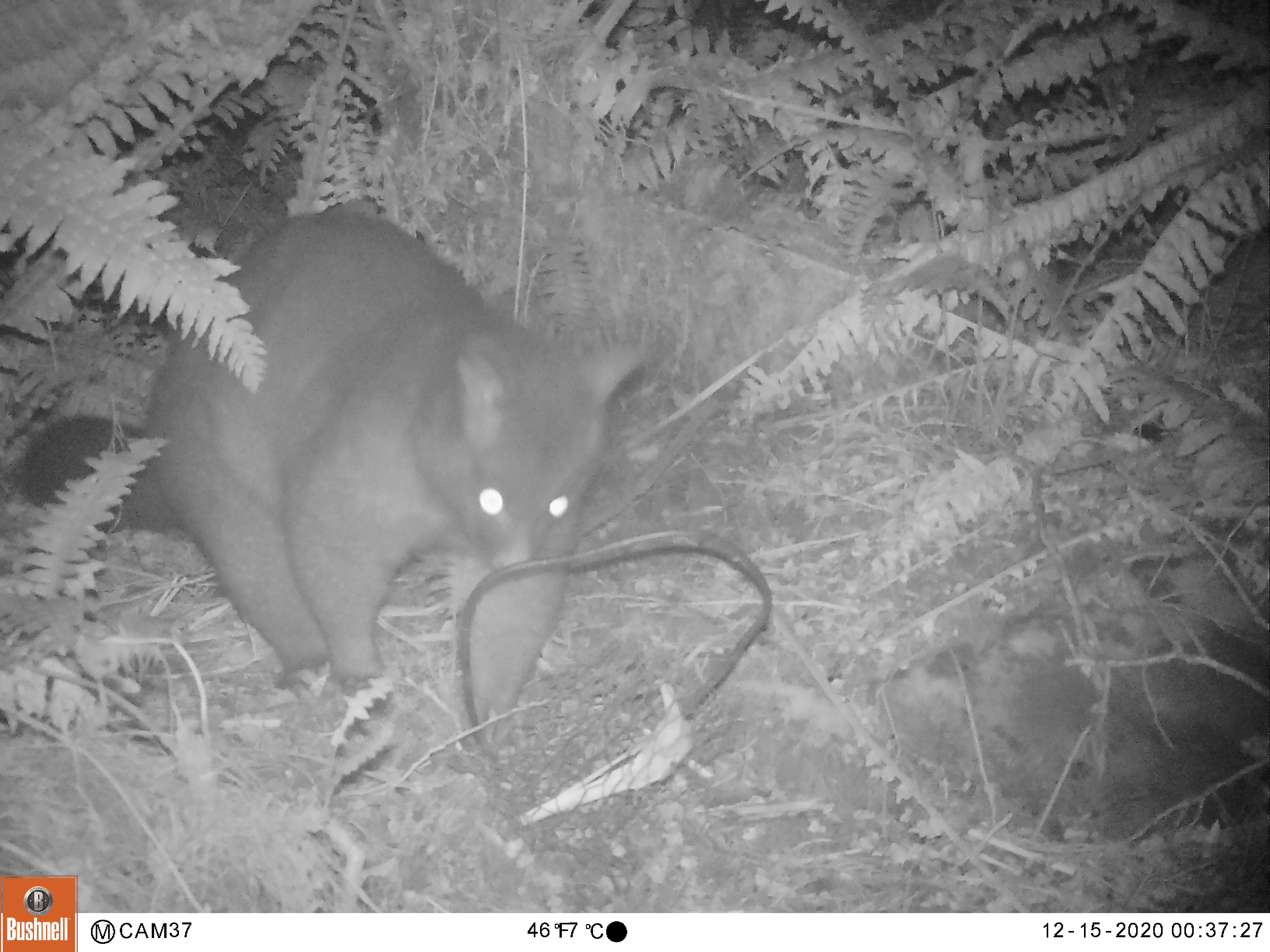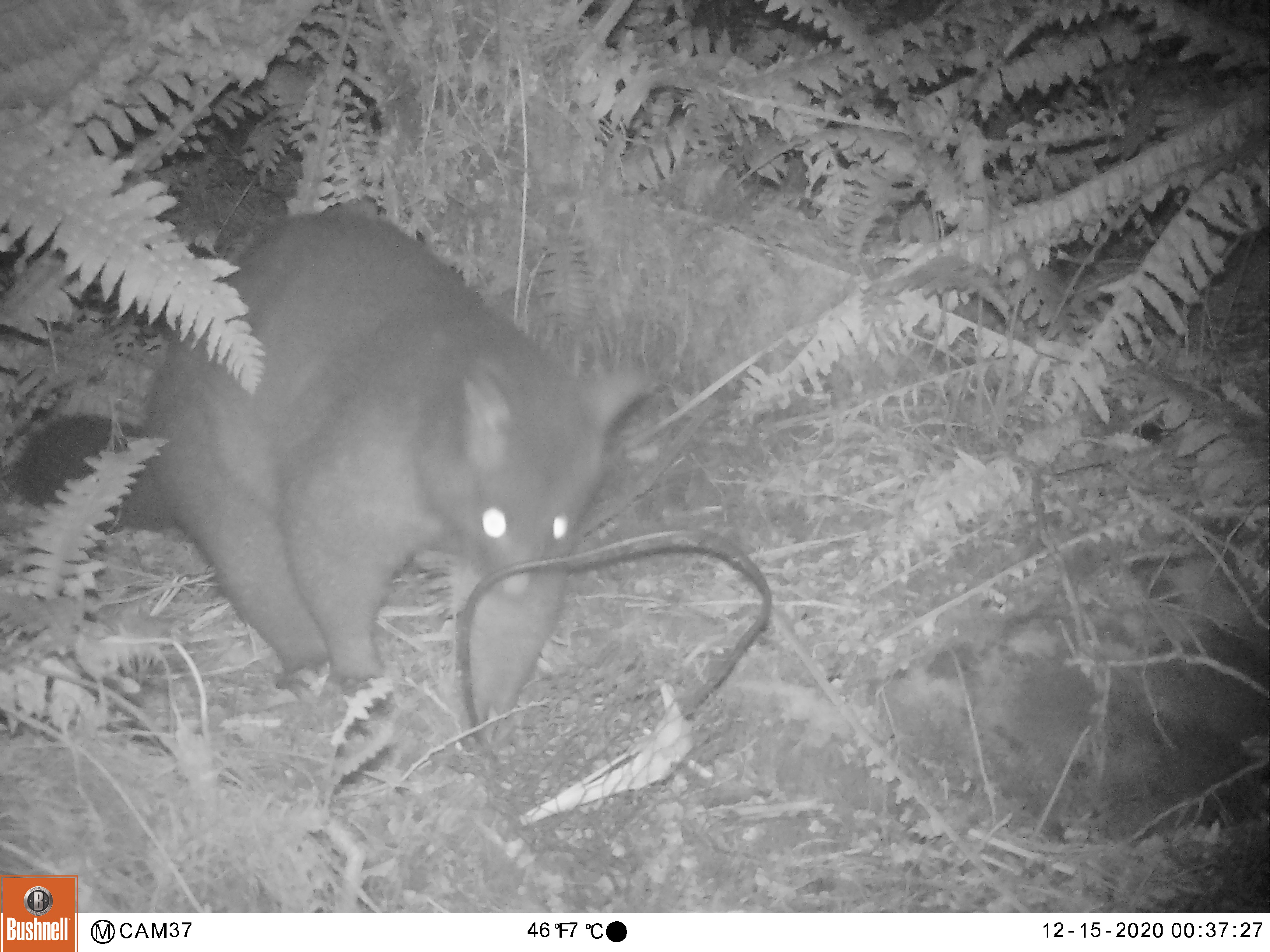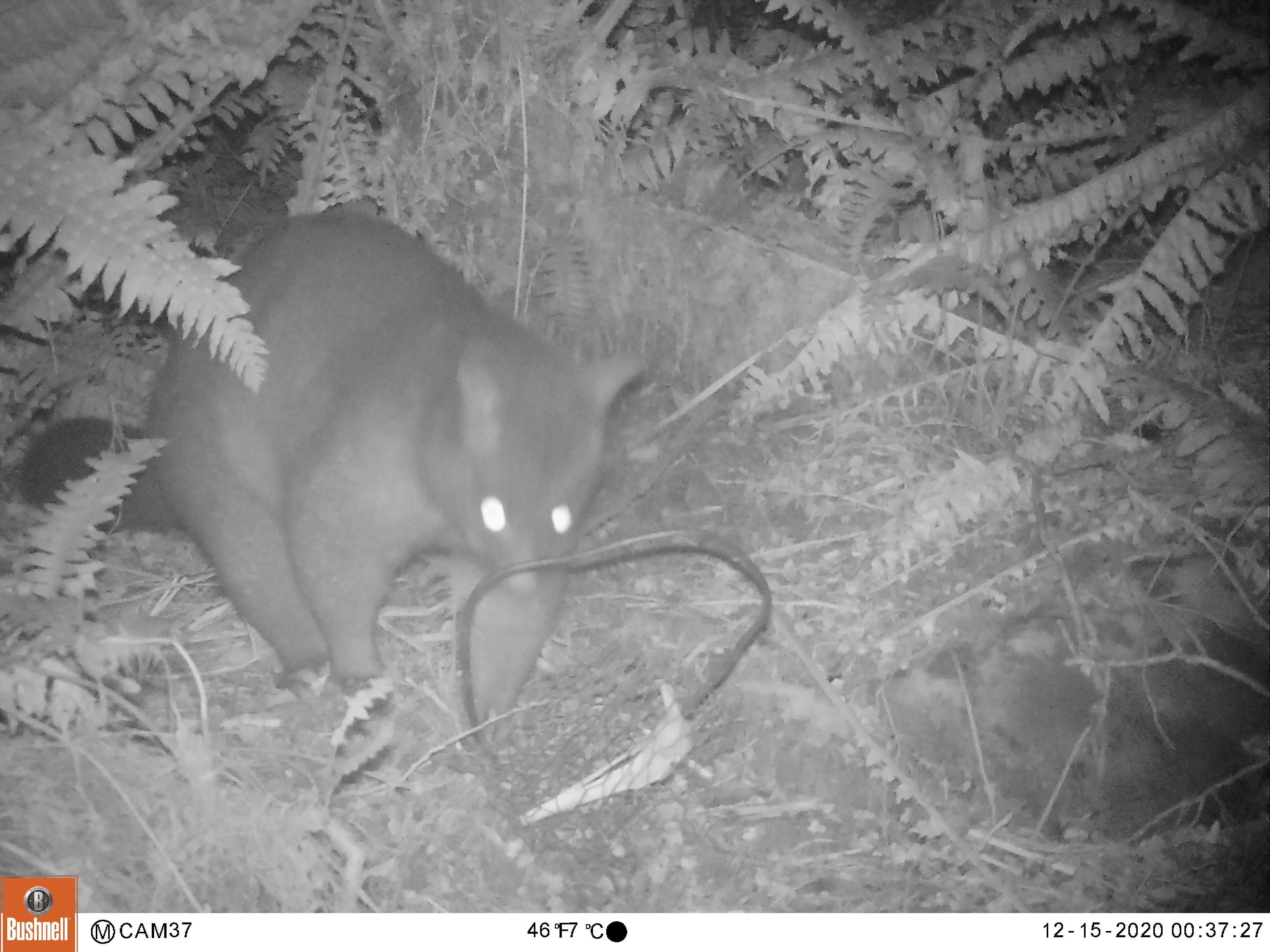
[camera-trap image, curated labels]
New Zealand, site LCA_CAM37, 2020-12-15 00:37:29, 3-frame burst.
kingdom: Animalia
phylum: Chordata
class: Mammalia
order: Diprotodontia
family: Phalangeridae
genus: Trichosurus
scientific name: Trichosurus vulpecula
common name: common brushtail possum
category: possum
Possum (common brushtail possum) (Trichosurus vulpecula).